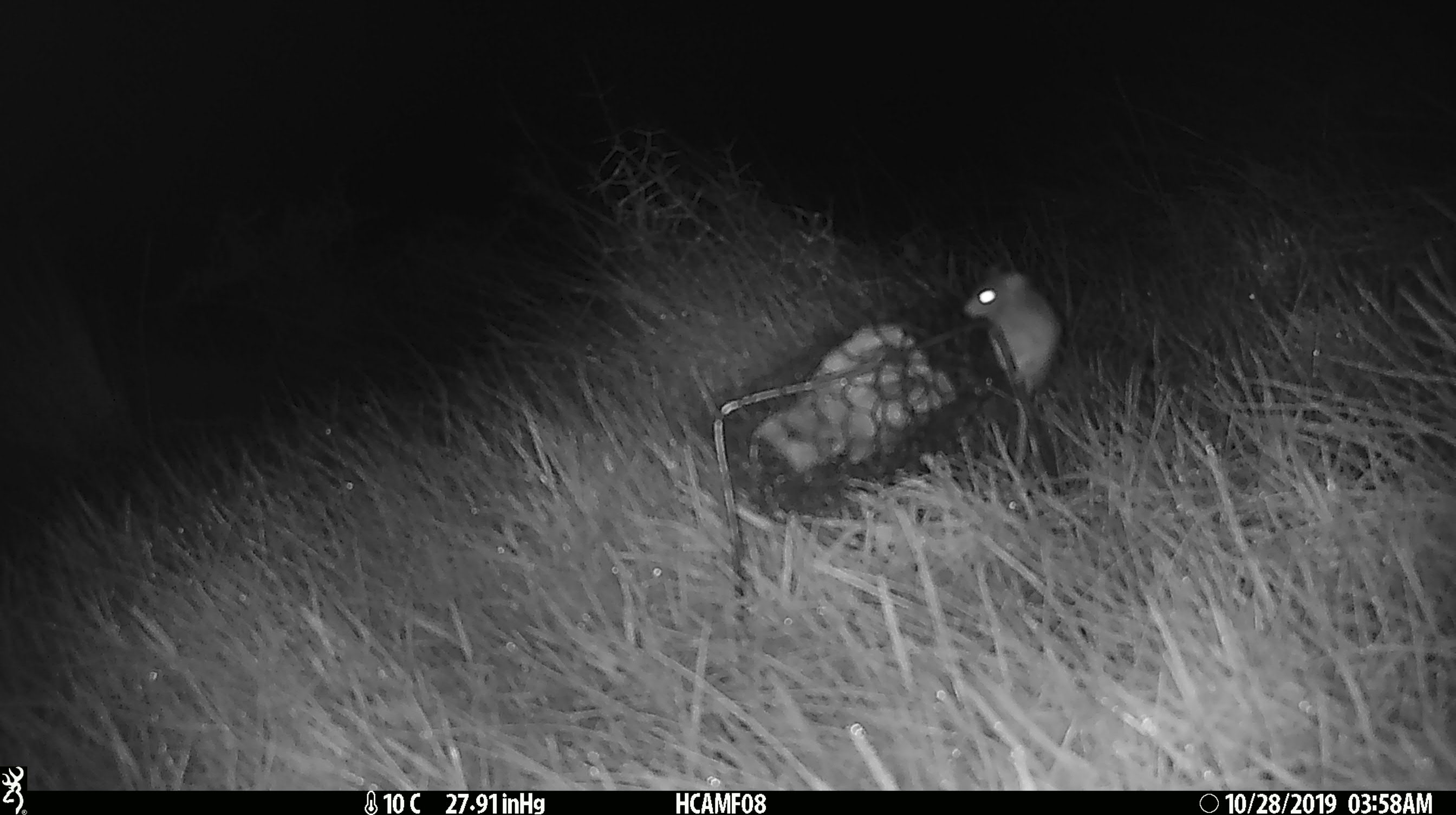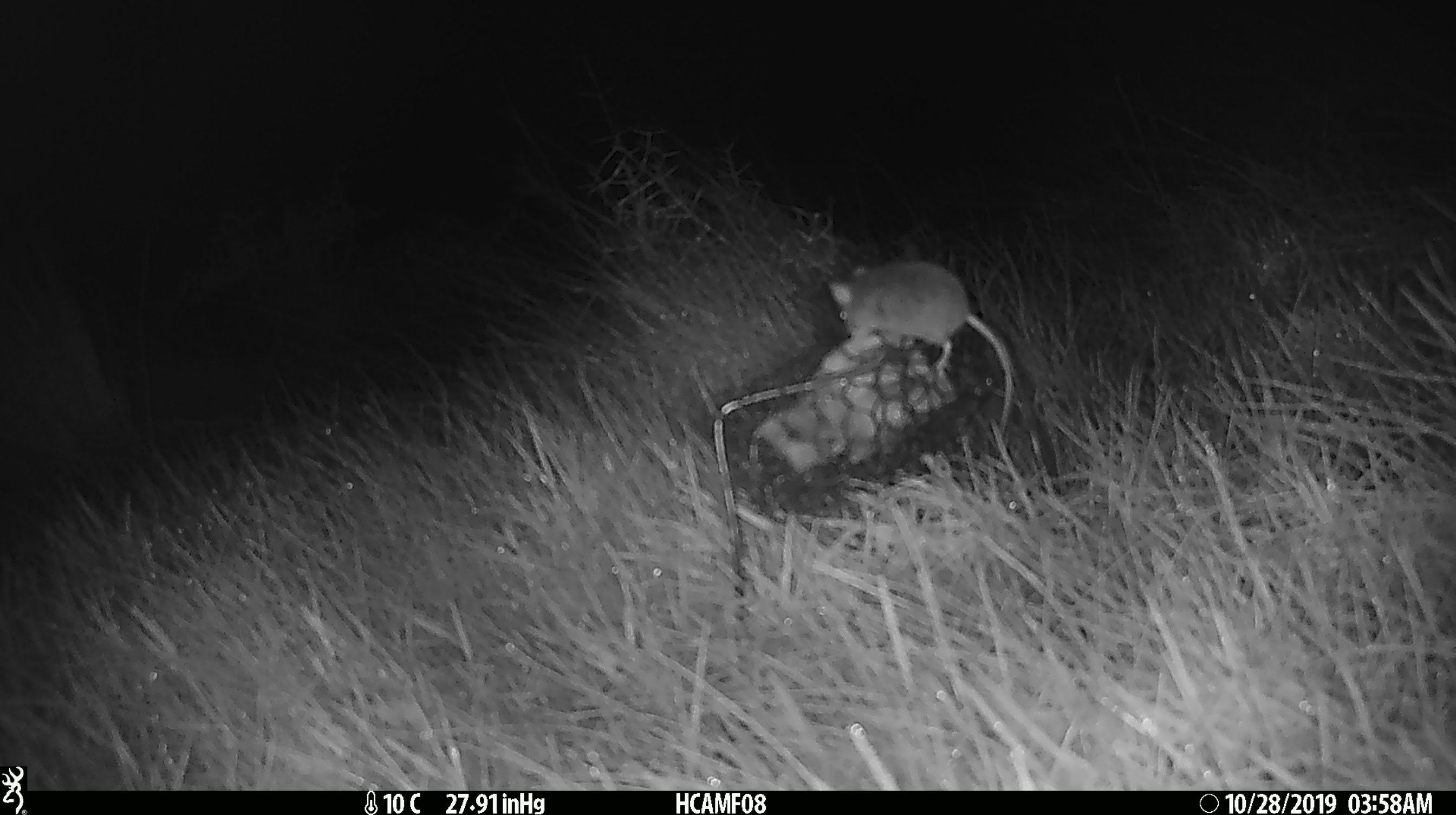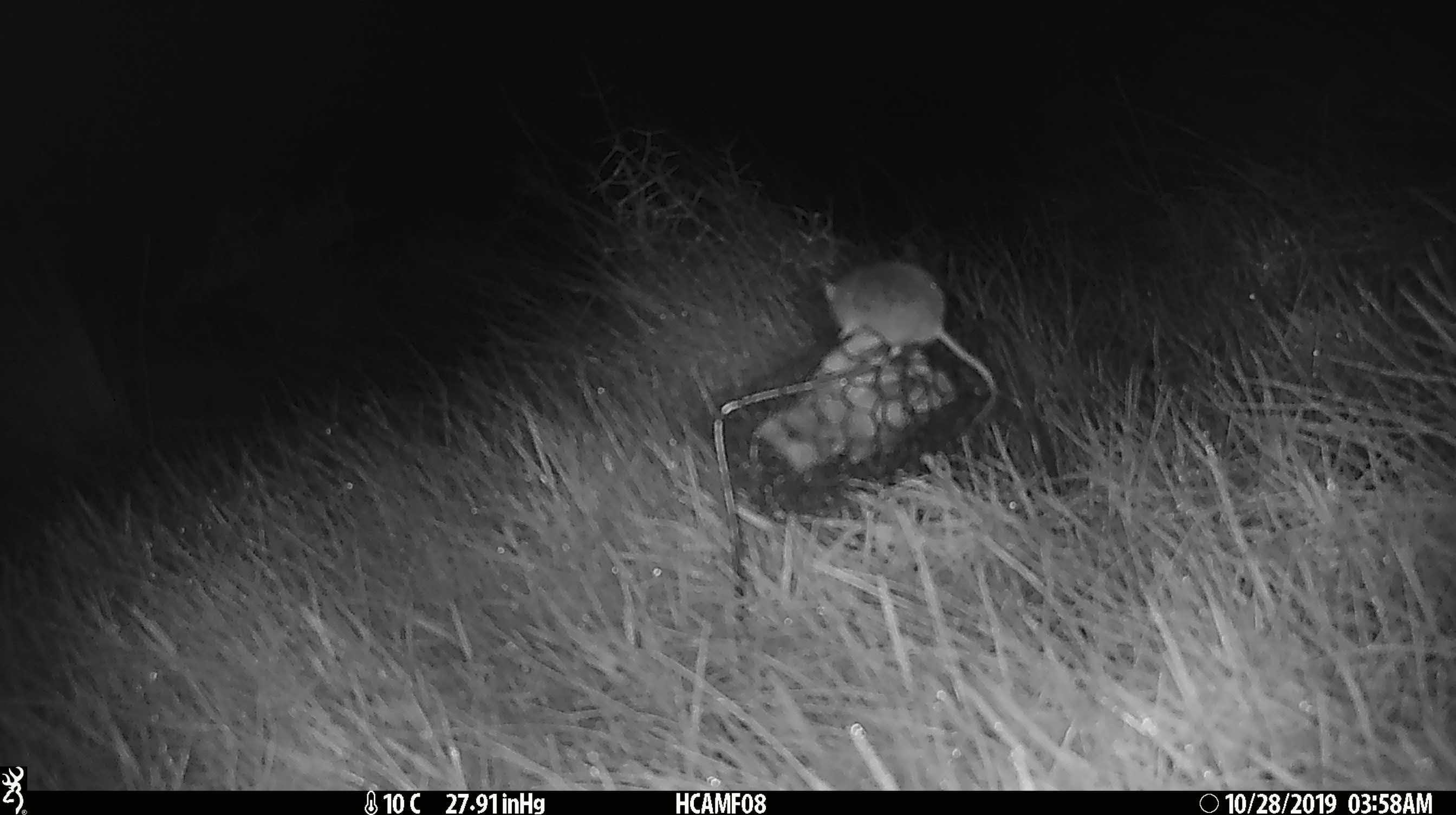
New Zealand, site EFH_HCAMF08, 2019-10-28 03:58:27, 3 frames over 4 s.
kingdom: Animalia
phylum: Chordata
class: Mammalia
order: Rodentia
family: Muridae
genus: Mus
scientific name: Mus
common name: mouse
Mouse (Mus).